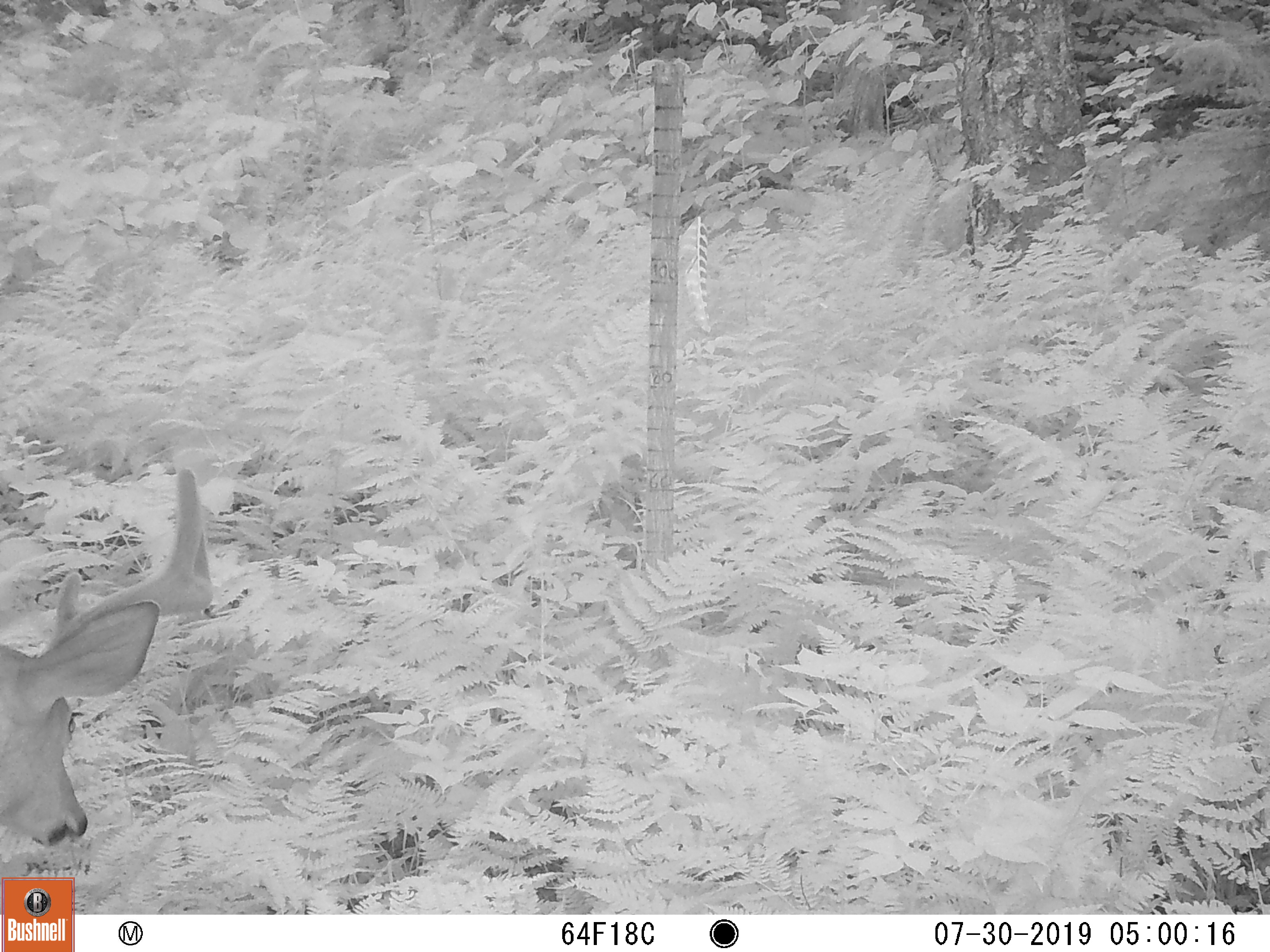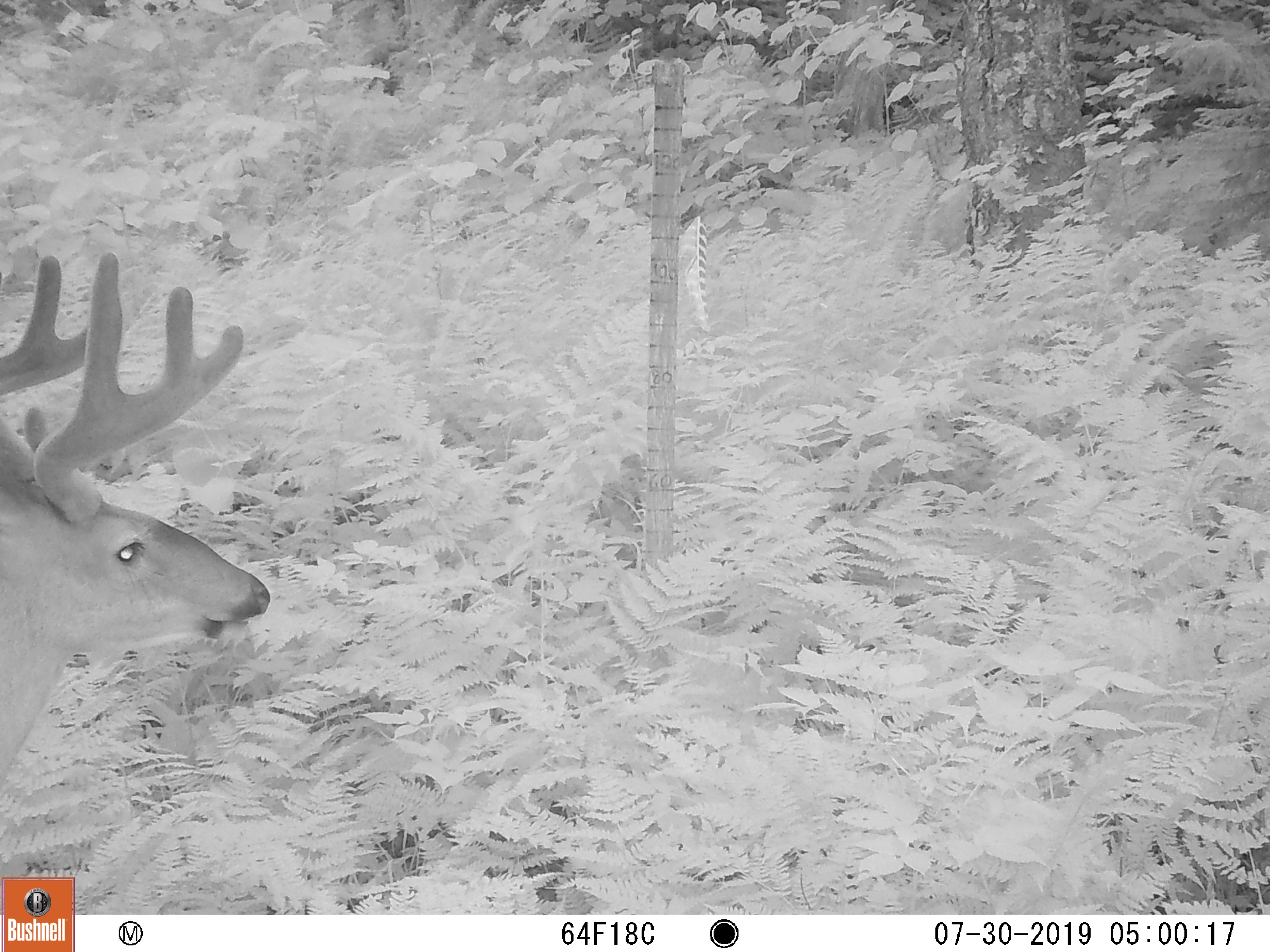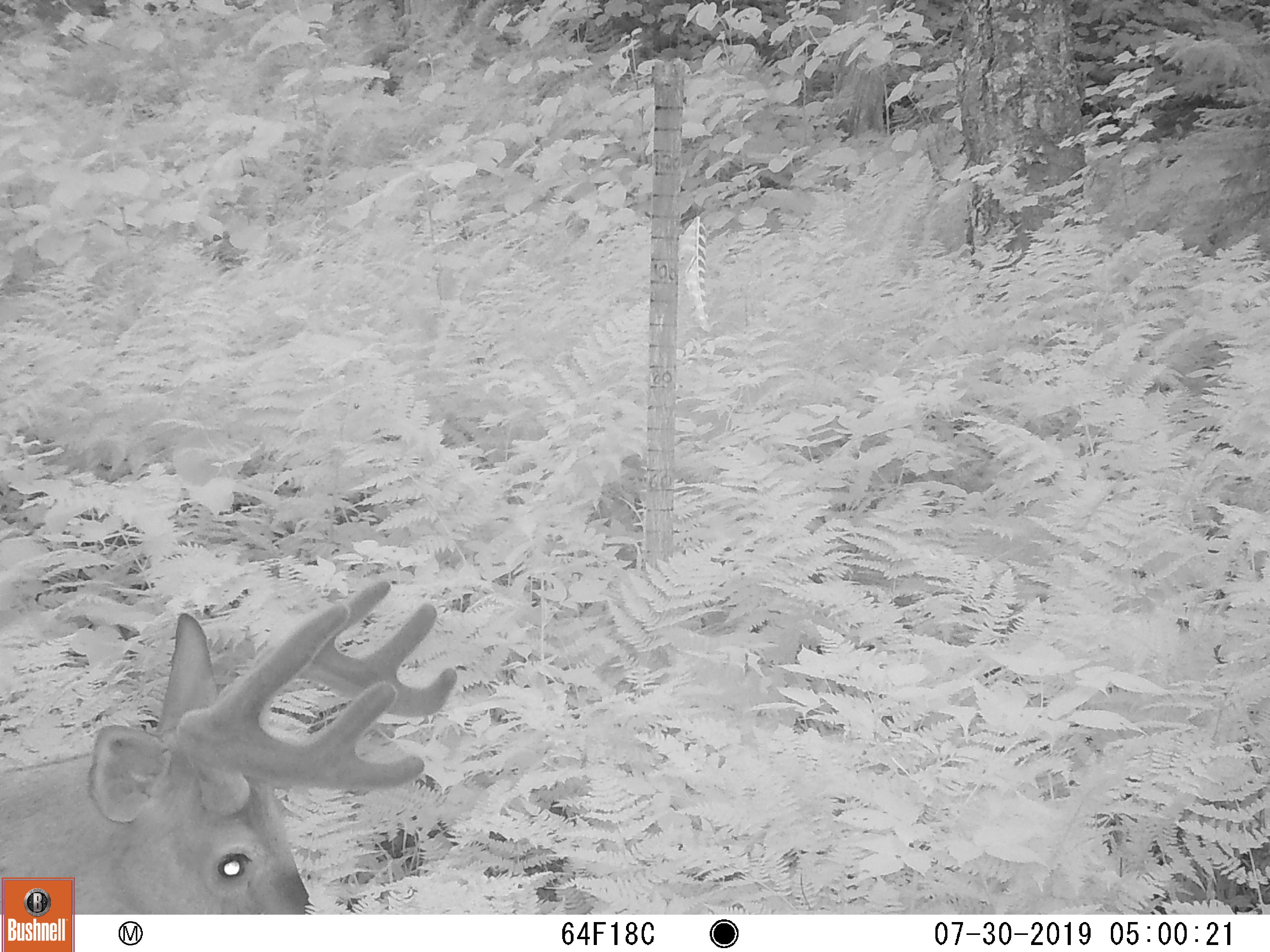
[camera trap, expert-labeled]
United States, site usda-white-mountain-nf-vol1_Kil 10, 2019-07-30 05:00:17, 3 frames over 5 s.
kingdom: Animalia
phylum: Chordata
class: Mammalia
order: Artiodactyla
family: Cervidae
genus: Odocoileus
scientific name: Odocoileus virginianus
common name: white-tailed deer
White-tailed deer (Odocoileus virginianus).